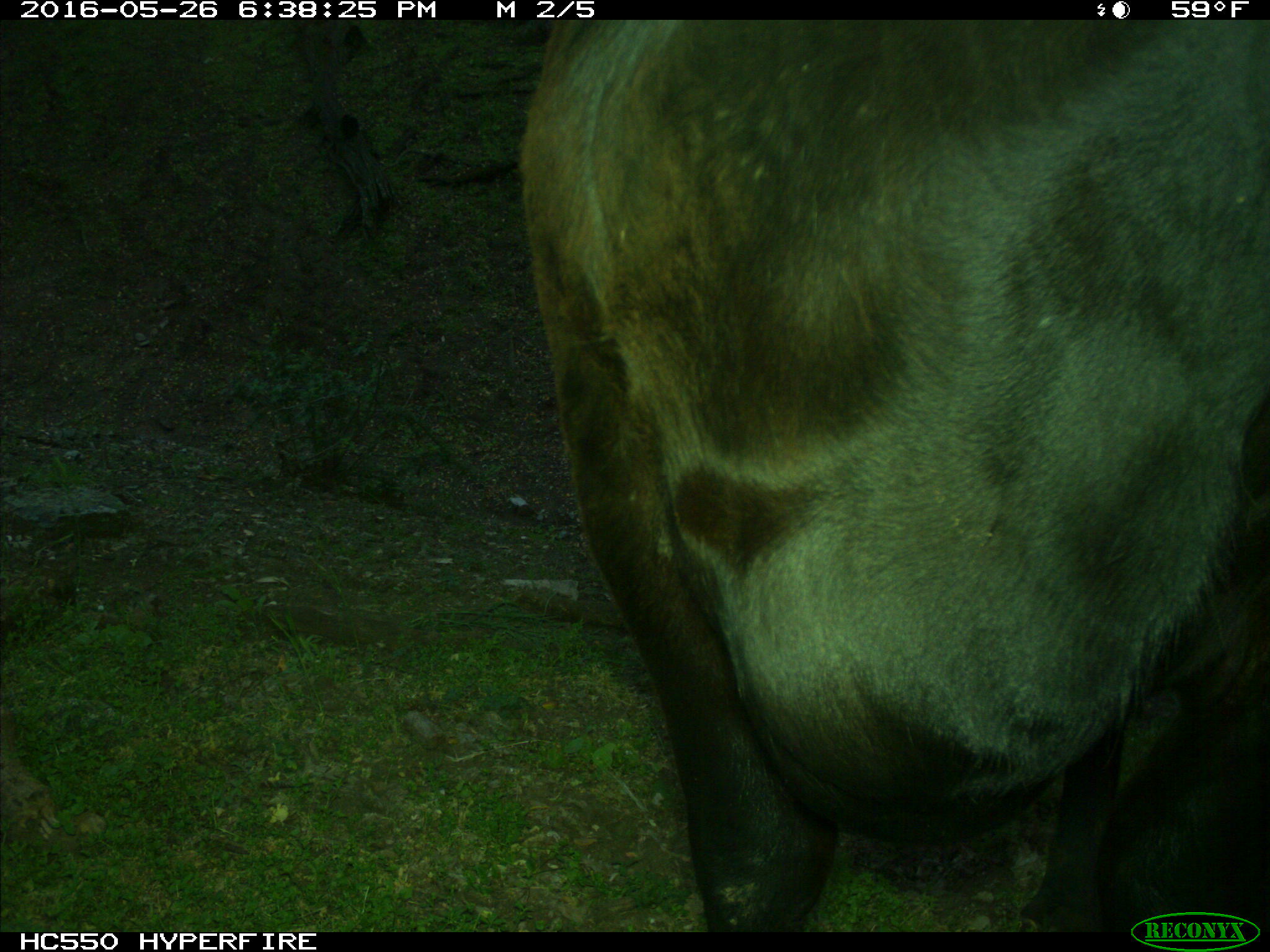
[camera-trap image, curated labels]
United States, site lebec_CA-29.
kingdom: Animalia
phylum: Chordata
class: Mammalia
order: Artiodactyla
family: Bovidae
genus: Bos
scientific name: Bos taurus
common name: domestic cow